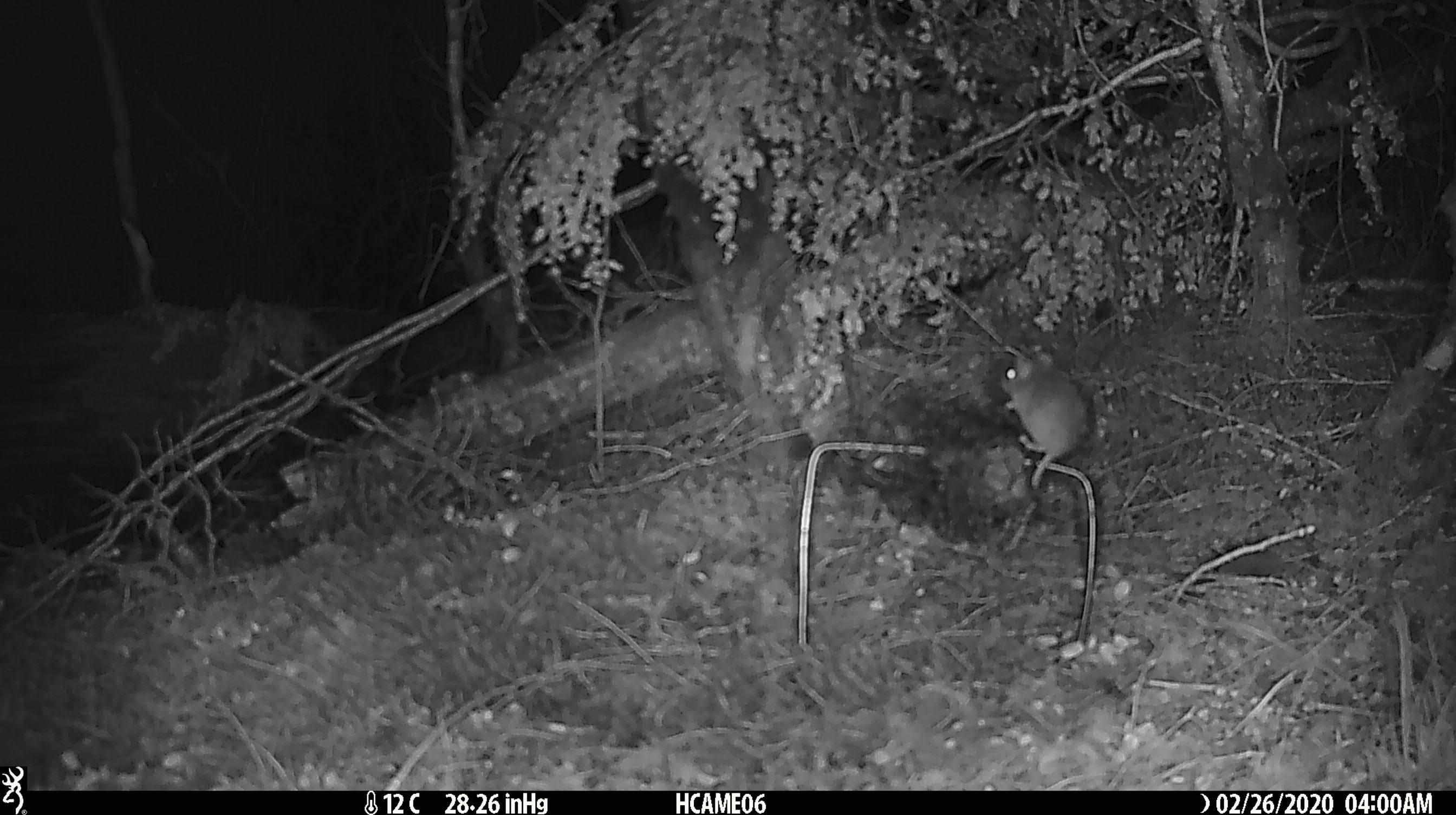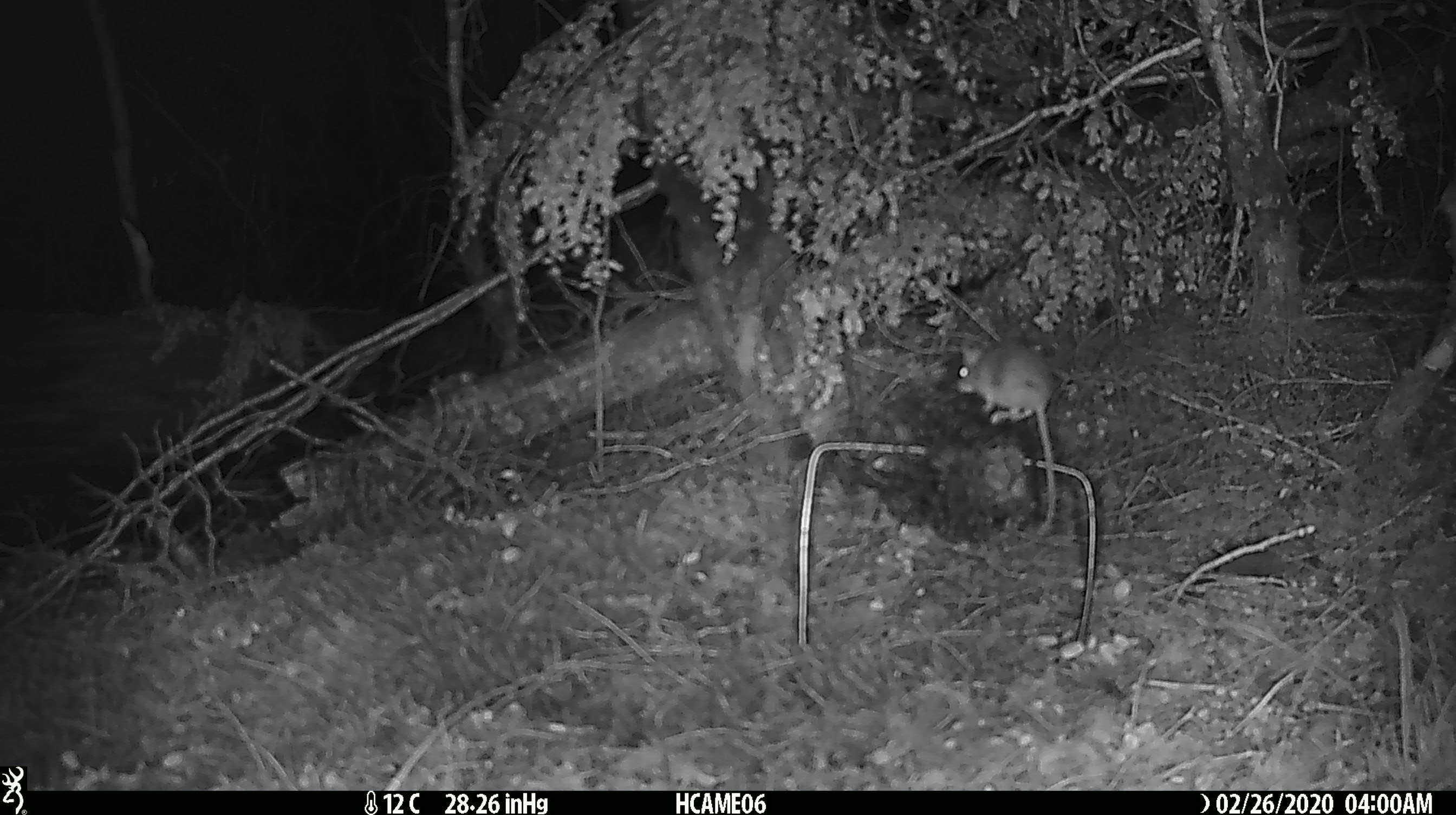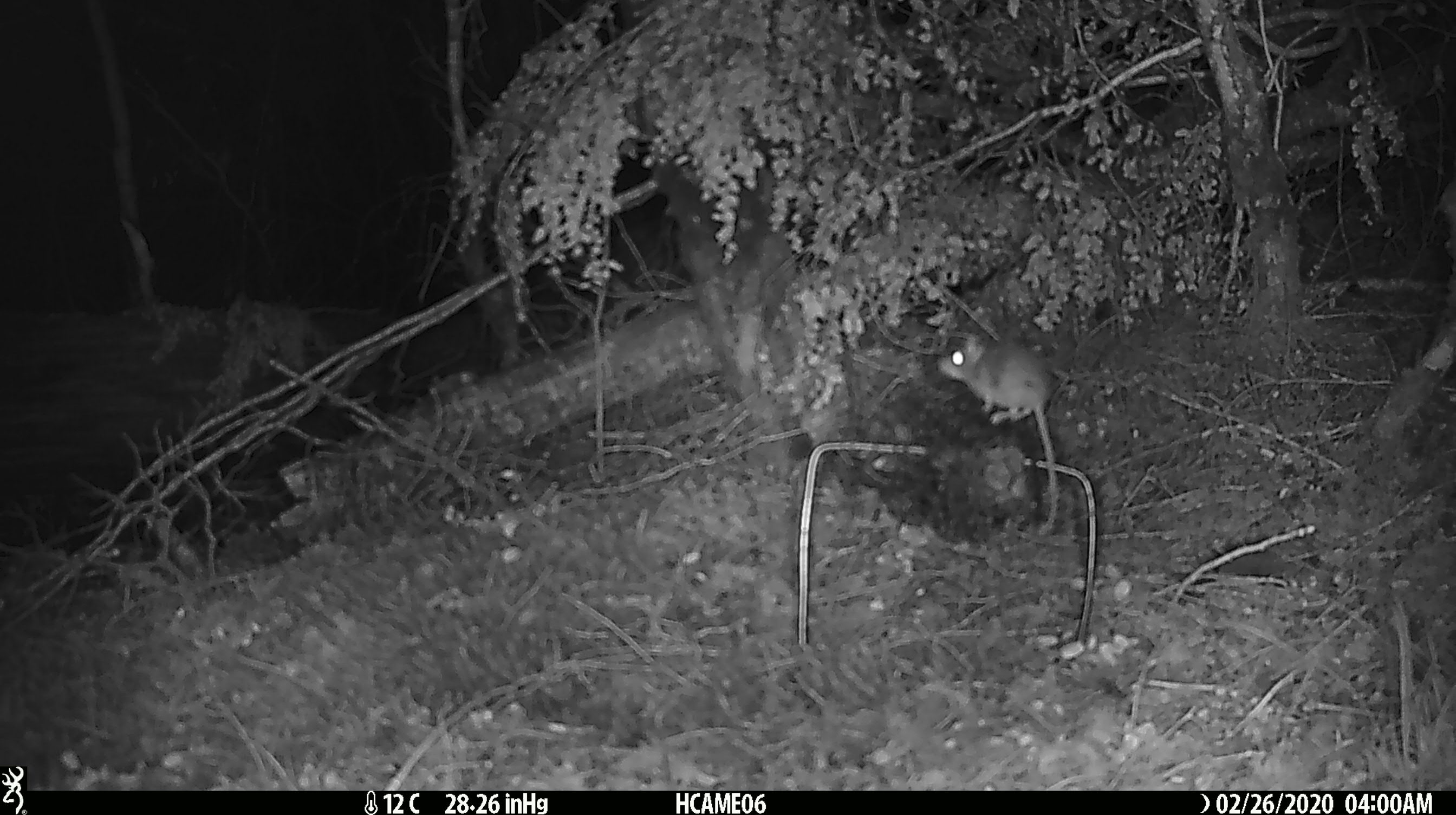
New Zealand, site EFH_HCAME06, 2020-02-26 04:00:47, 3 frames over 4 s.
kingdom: Animalia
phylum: Chordata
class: Mammalia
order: Rodentia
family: Muridae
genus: Mus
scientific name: Mus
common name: mouse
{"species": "mouse (Mus)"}